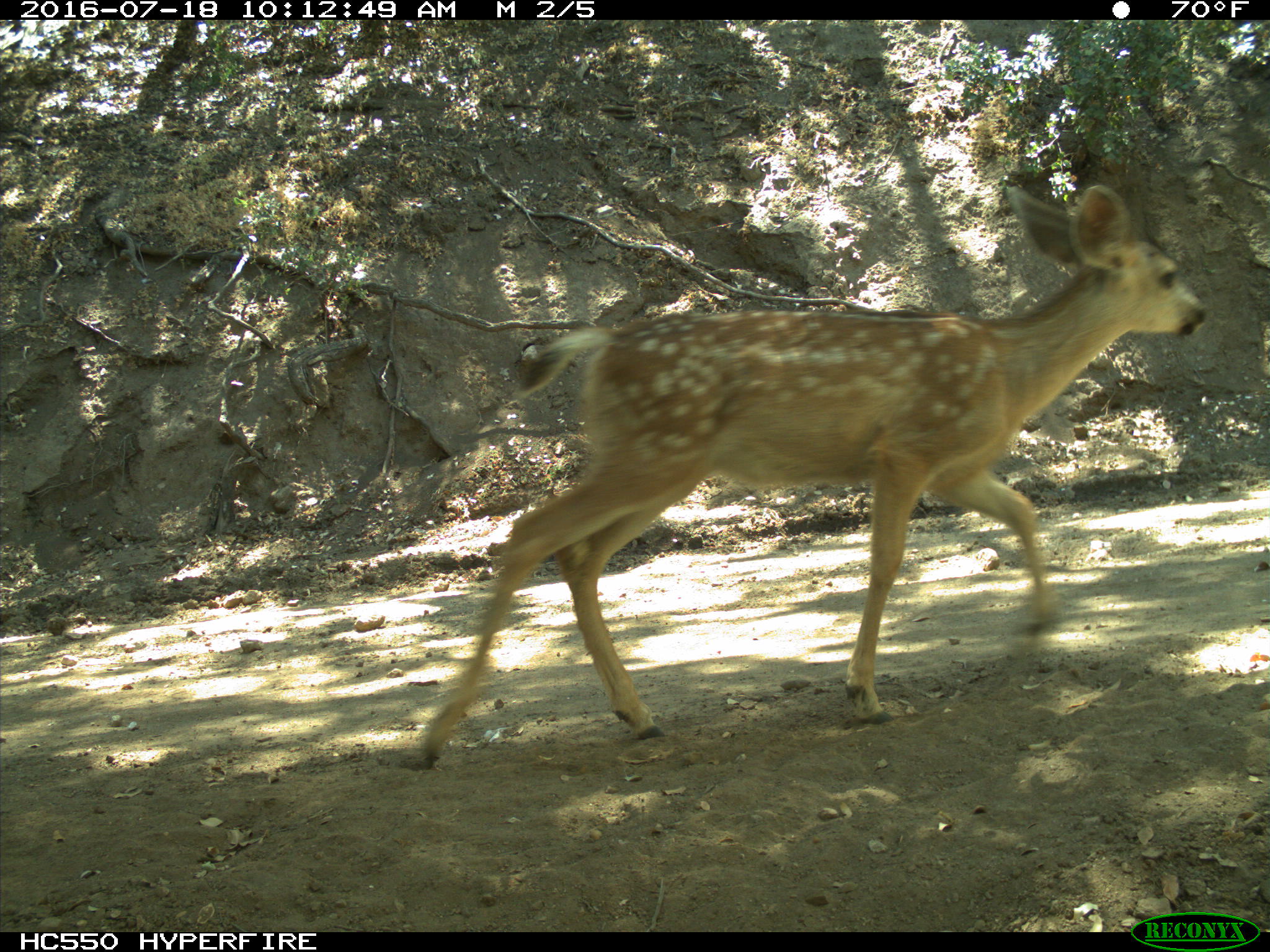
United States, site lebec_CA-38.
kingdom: Animalia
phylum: Chordata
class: Mammalia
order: Artiodactyla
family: Cervidae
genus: Odocoileus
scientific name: Odocoileus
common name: deer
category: unidentified deer